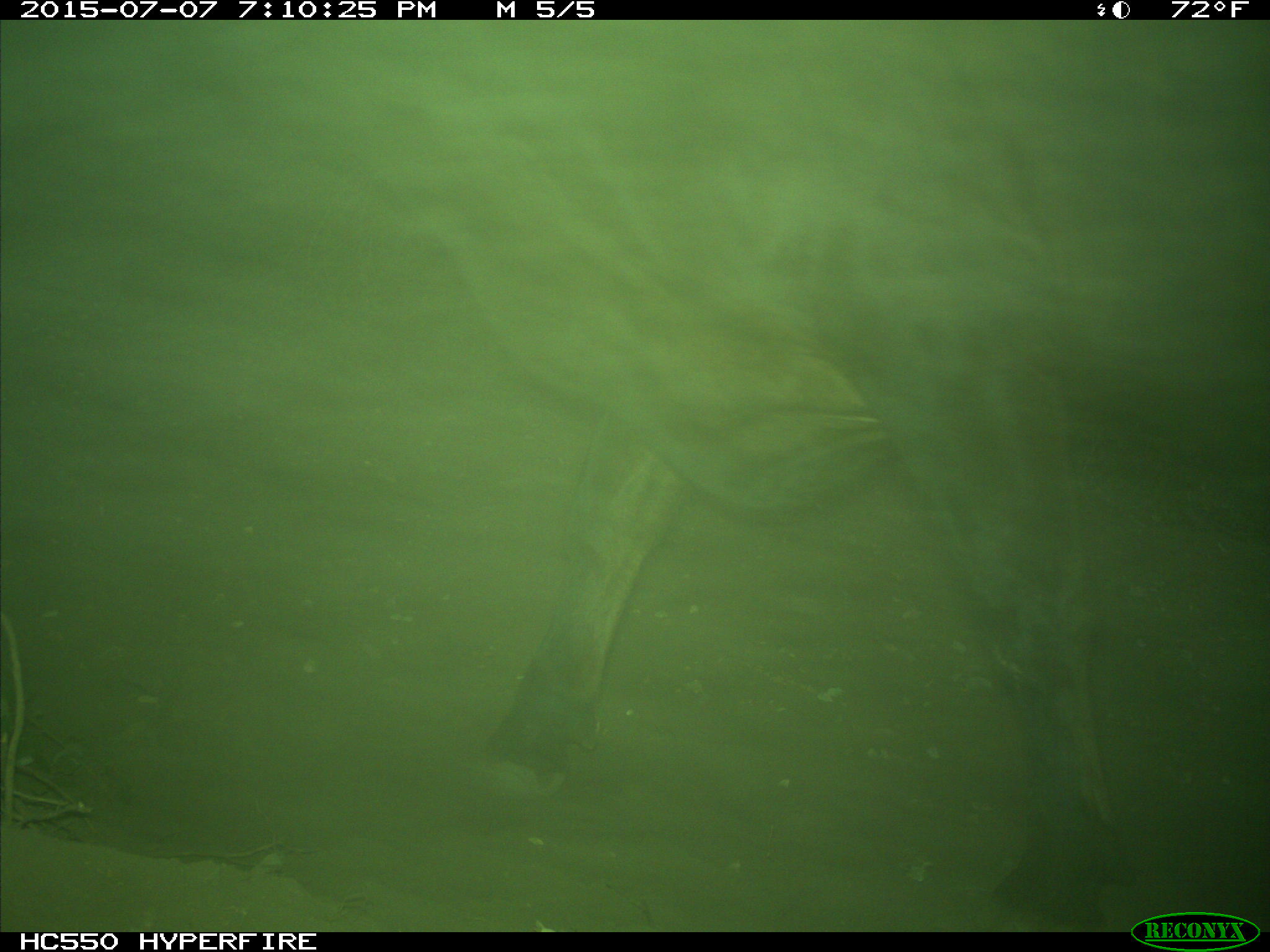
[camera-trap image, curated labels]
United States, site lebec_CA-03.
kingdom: Animalia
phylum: Chordata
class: Mammalia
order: Artiodactyla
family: Bovidae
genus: Bos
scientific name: Bos taurus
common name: domestic cow